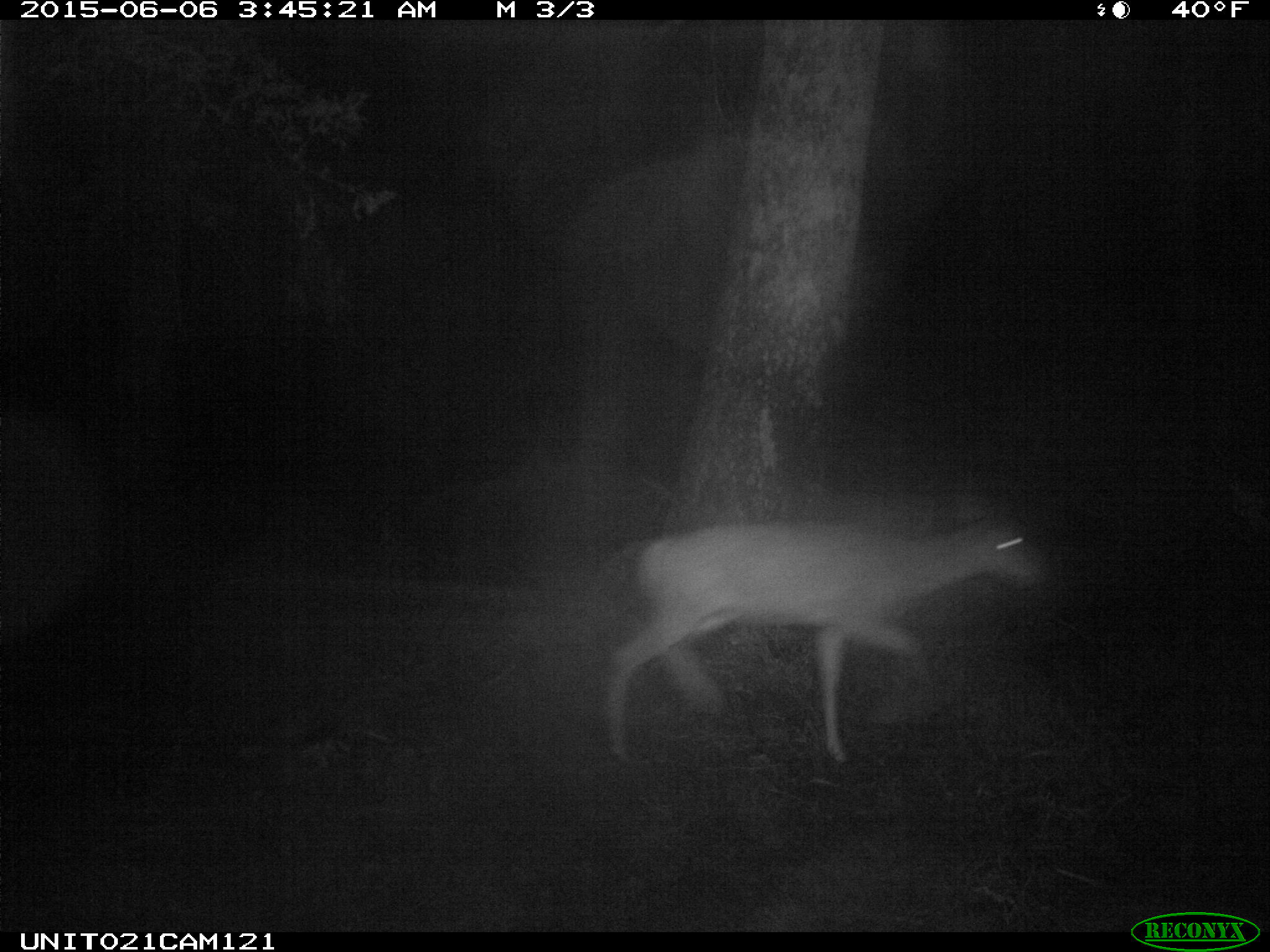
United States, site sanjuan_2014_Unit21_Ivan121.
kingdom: Animalia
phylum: Chordata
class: Mammalia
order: Artiodactyla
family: Cervidae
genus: Odocoileus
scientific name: Odocoileus hemionus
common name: mule deer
Odocoileus hemionus (mule deer).